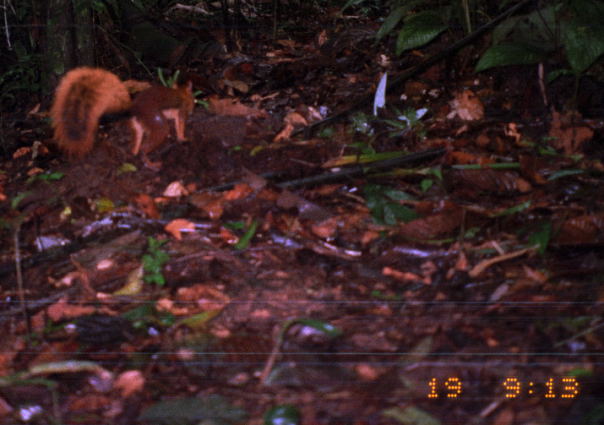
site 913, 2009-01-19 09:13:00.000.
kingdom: Animalia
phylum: Chordata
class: Mammalia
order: Rodentia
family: Sciuridae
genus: Sciurus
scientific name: Sciurus igniventris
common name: northern amazon red squirrel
Sciurus igniventris (northern amazon red squirrel).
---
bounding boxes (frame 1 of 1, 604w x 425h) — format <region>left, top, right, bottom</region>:
sciurus igniventris: <region>48, 66, 195, 157</region>